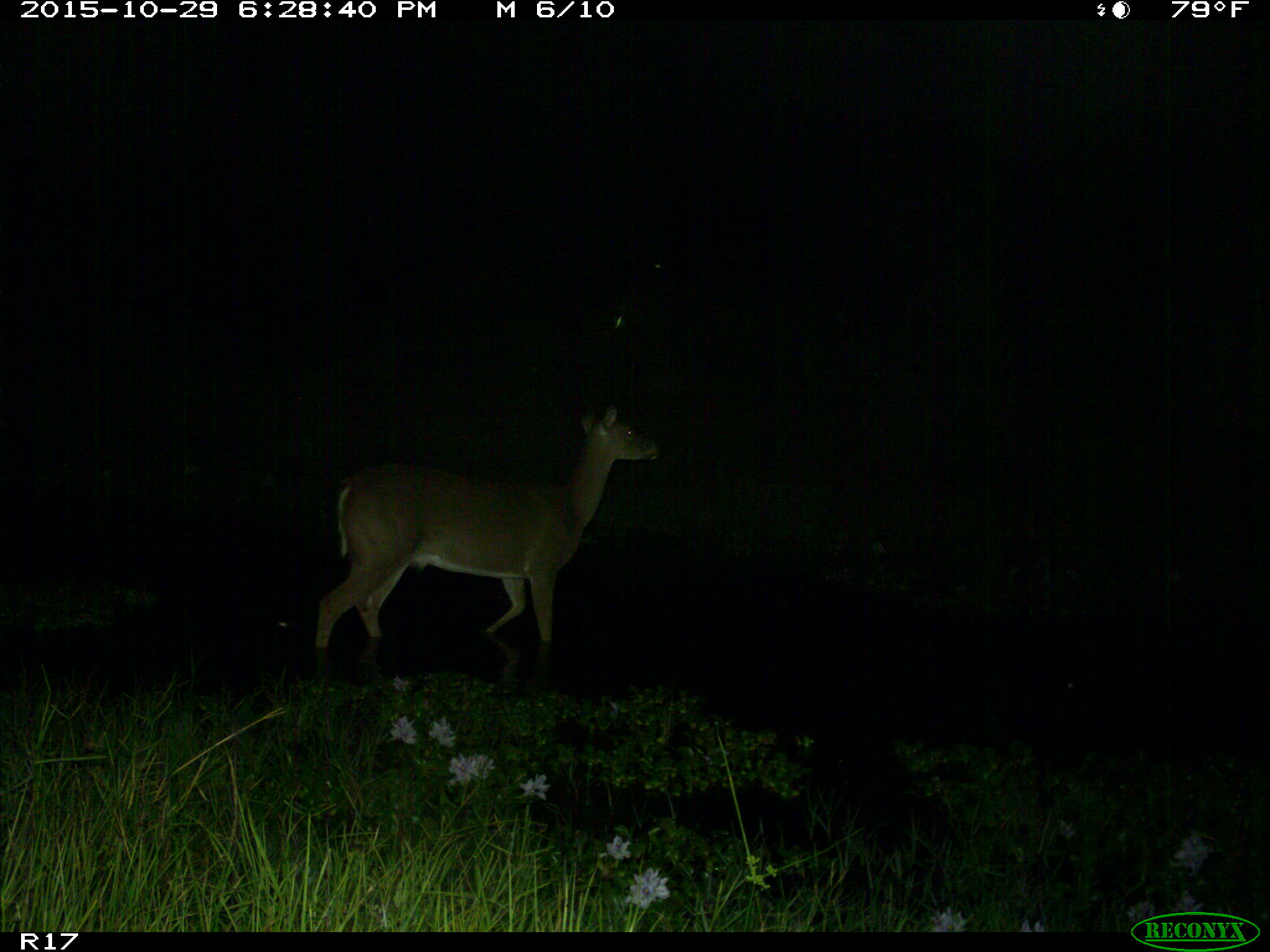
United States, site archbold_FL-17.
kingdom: Animalia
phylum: Chordata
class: Mammalia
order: Artiodactyla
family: Cervidae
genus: Odocoileus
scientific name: Odocoileus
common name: deer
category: unidentified deer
Unidentified deer (deer) (Odocoileus).